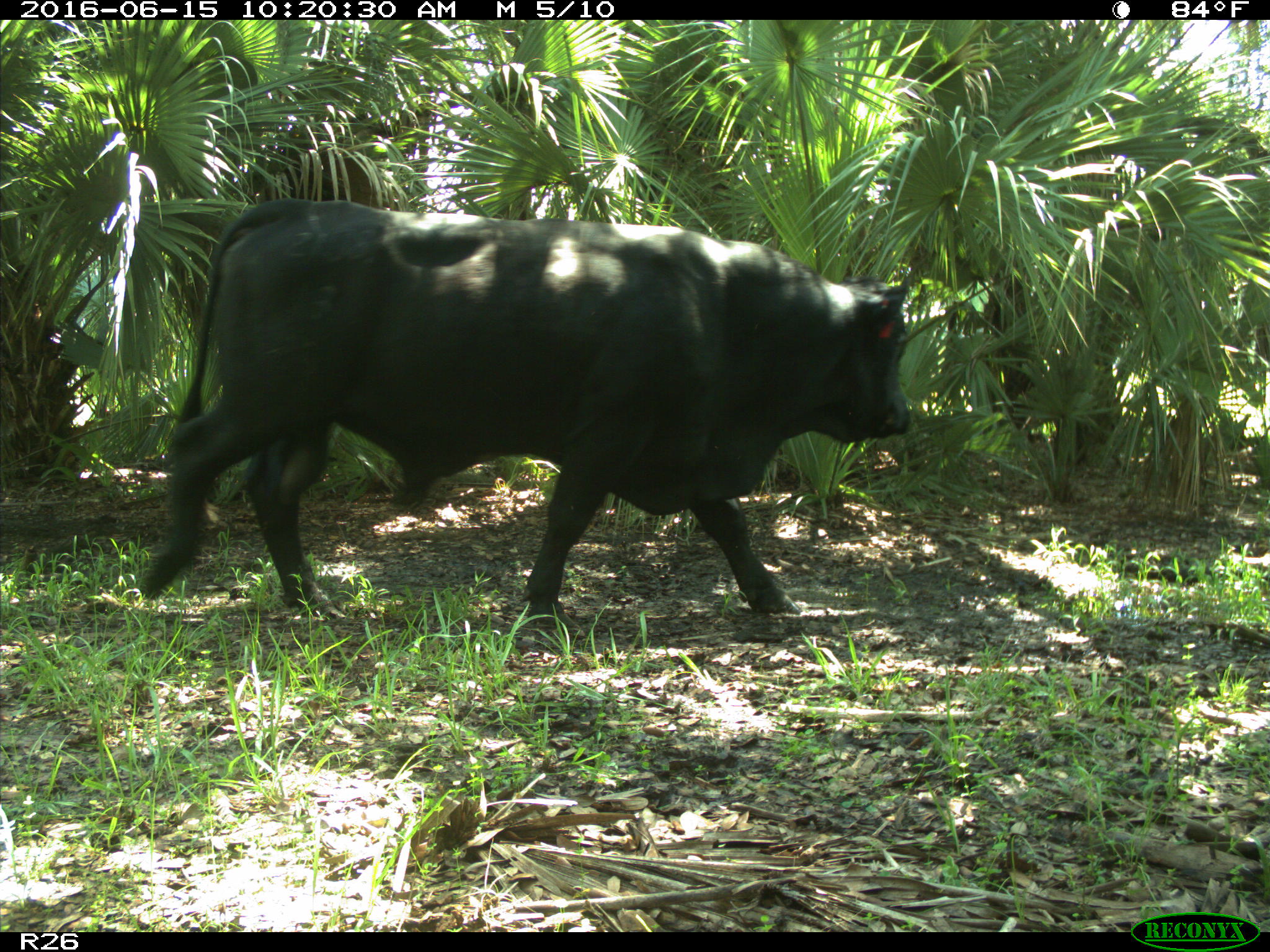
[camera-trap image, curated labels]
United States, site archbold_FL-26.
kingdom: Animalia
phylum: Chordata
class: Mammalia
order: Artiodactyla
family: Bovidae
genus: Bos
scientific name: Bos taurus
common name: domestic cow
Bos taurus (domestic cow).